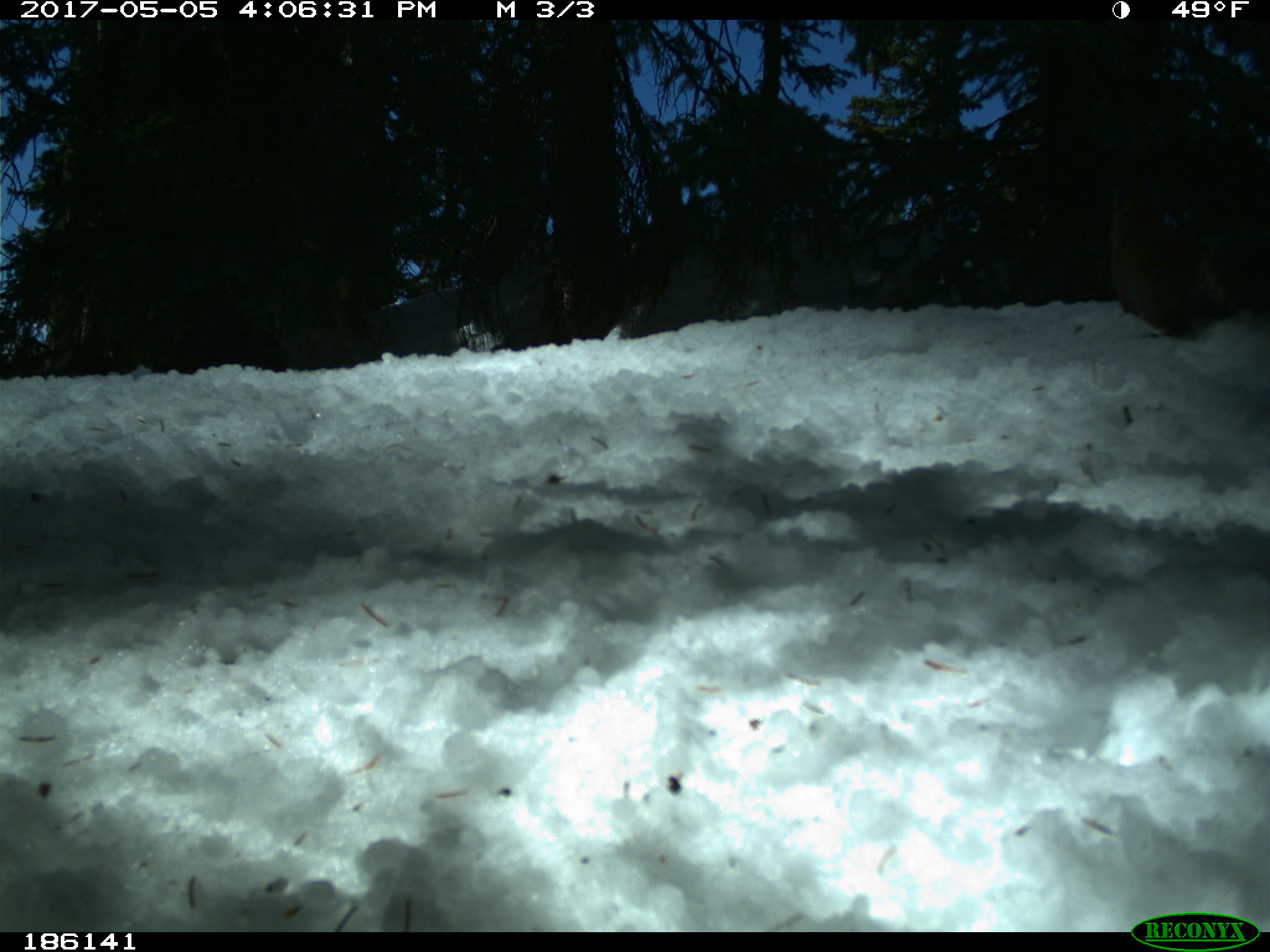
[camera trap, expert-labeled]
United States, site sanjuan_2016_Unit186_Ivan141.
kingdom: Animalia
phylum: Chordata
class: Mammalia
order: Rodentia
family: Sciuridae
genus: Tamiasciurus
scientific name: Tamiasciurus hudsonicus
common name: american red squirrel